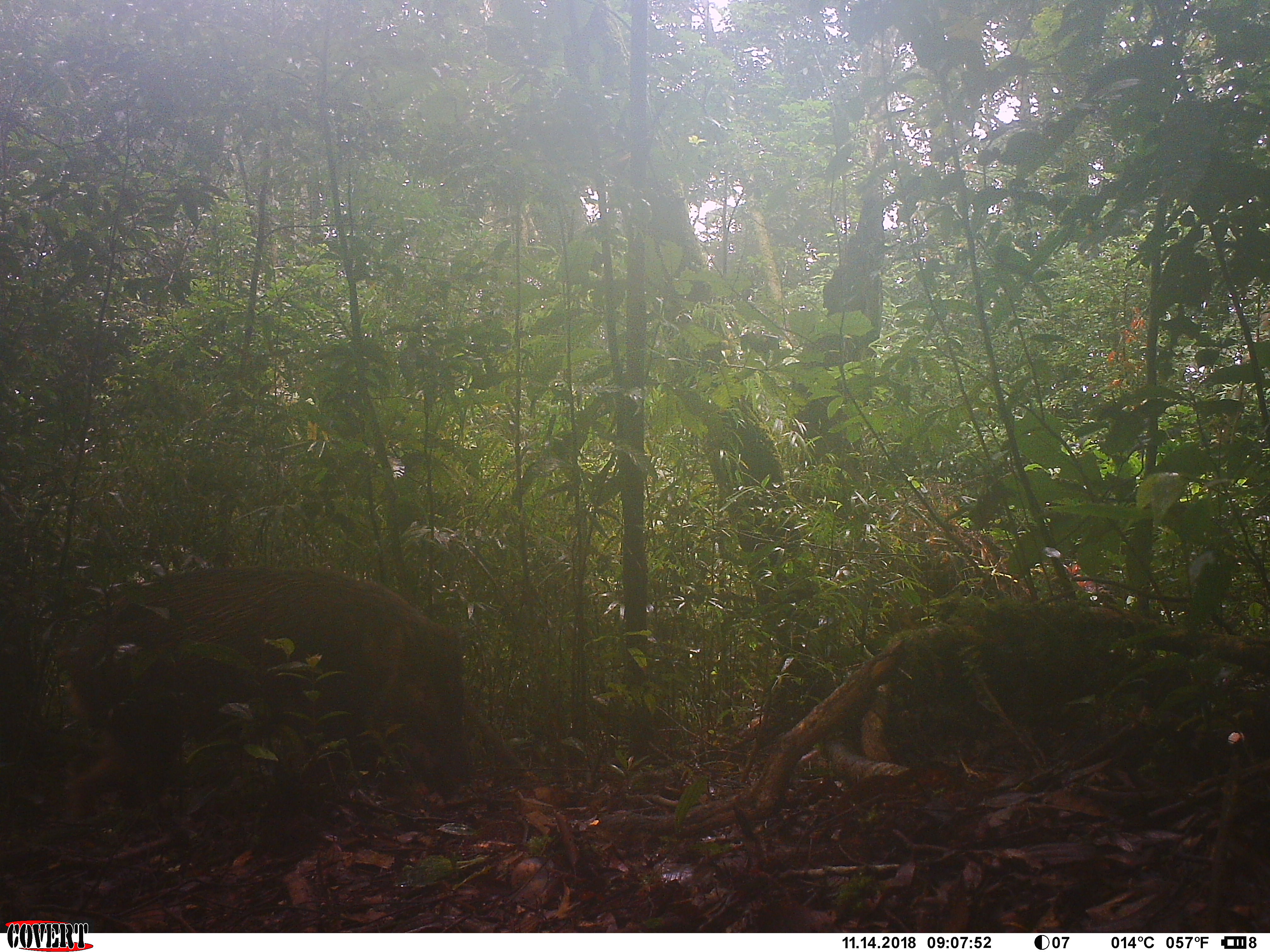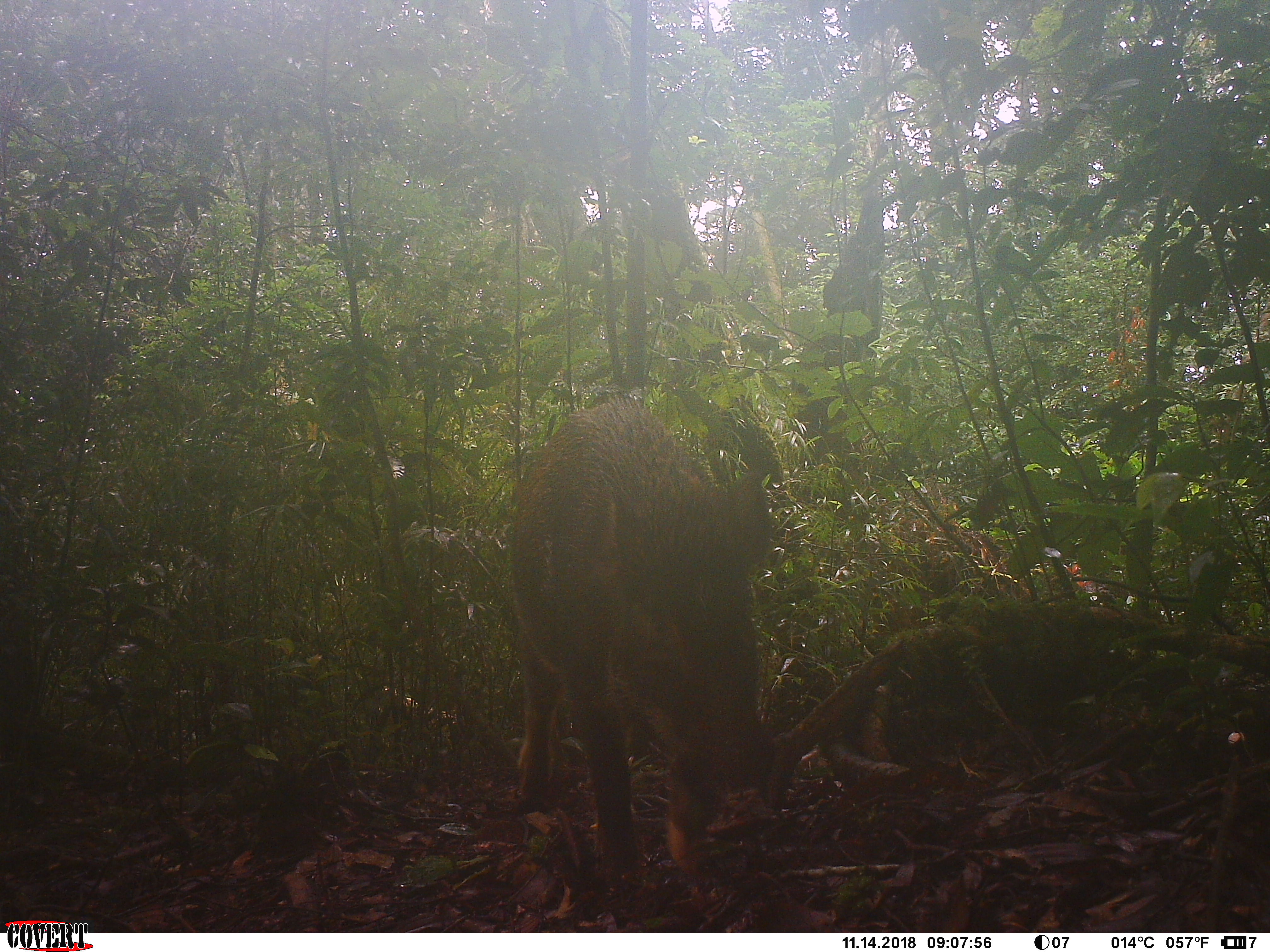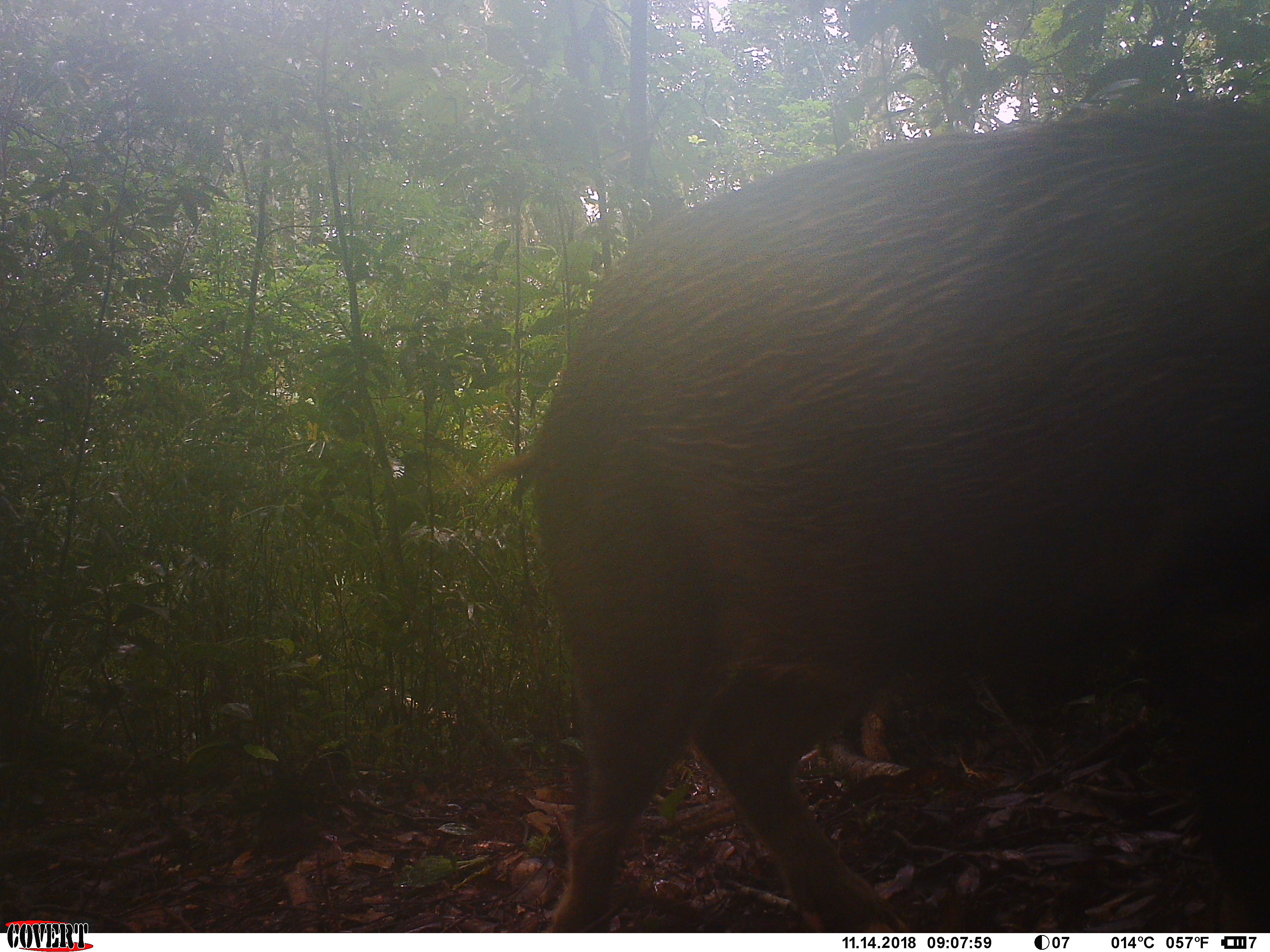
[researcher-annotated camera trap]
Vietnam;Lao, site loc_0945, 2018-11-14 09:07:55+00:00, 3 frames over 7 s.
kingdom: Animalia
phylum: Chordata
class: Mammalia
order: Artiodactyla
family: Suidae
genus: Sus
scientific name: Sus scrofa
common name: eurasian wild pig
Eurasian wild pig (Sus scrofa). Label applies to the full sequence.